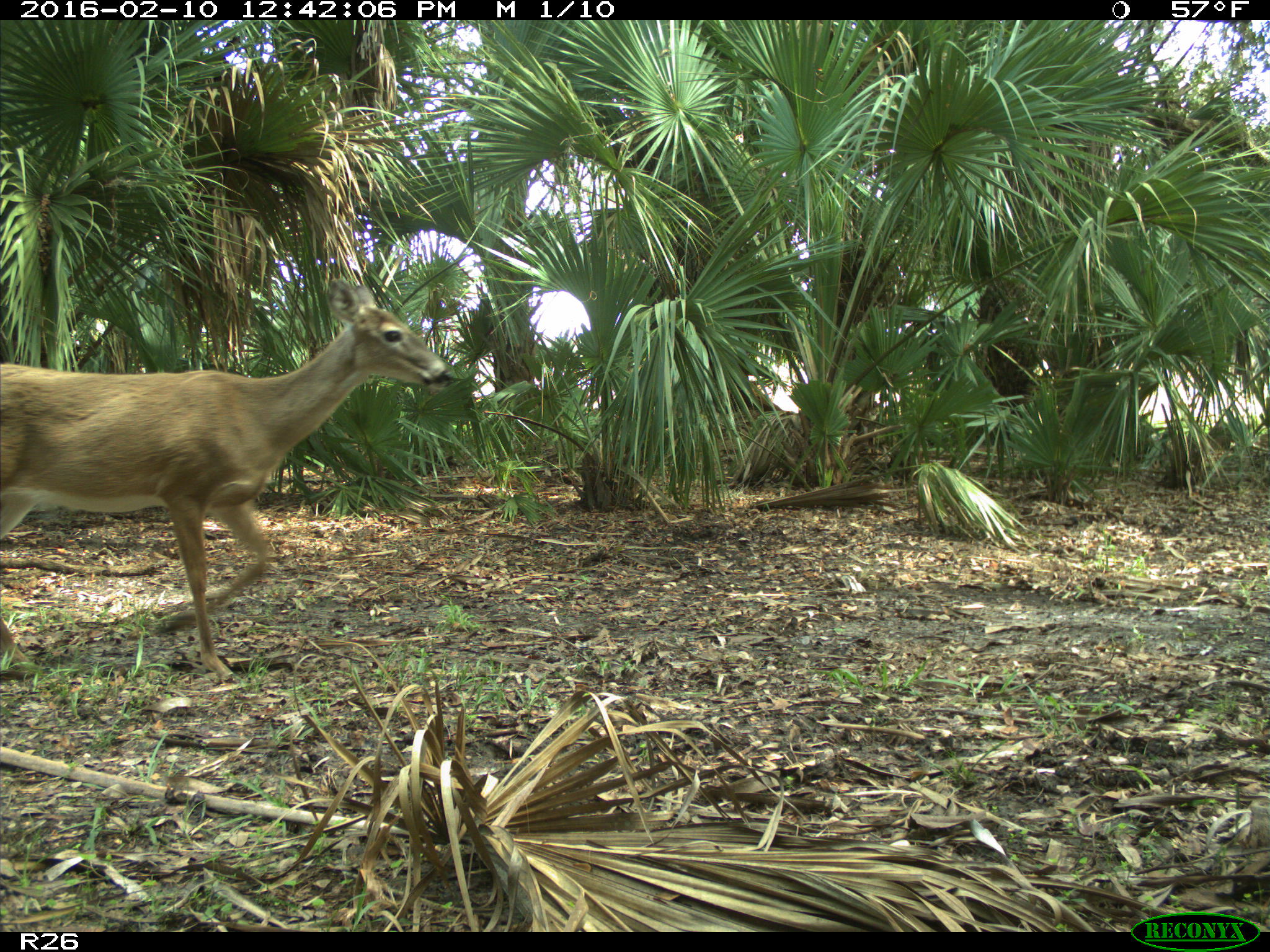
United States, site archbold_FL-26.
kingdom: Animalia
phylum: Chordata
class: Mammalia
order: Artiodactyla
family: Cervidae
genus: Odocoileus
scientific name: Odocoileus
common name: deer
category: unidentified deer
Unidentified deer (deer) (Odocoileus).